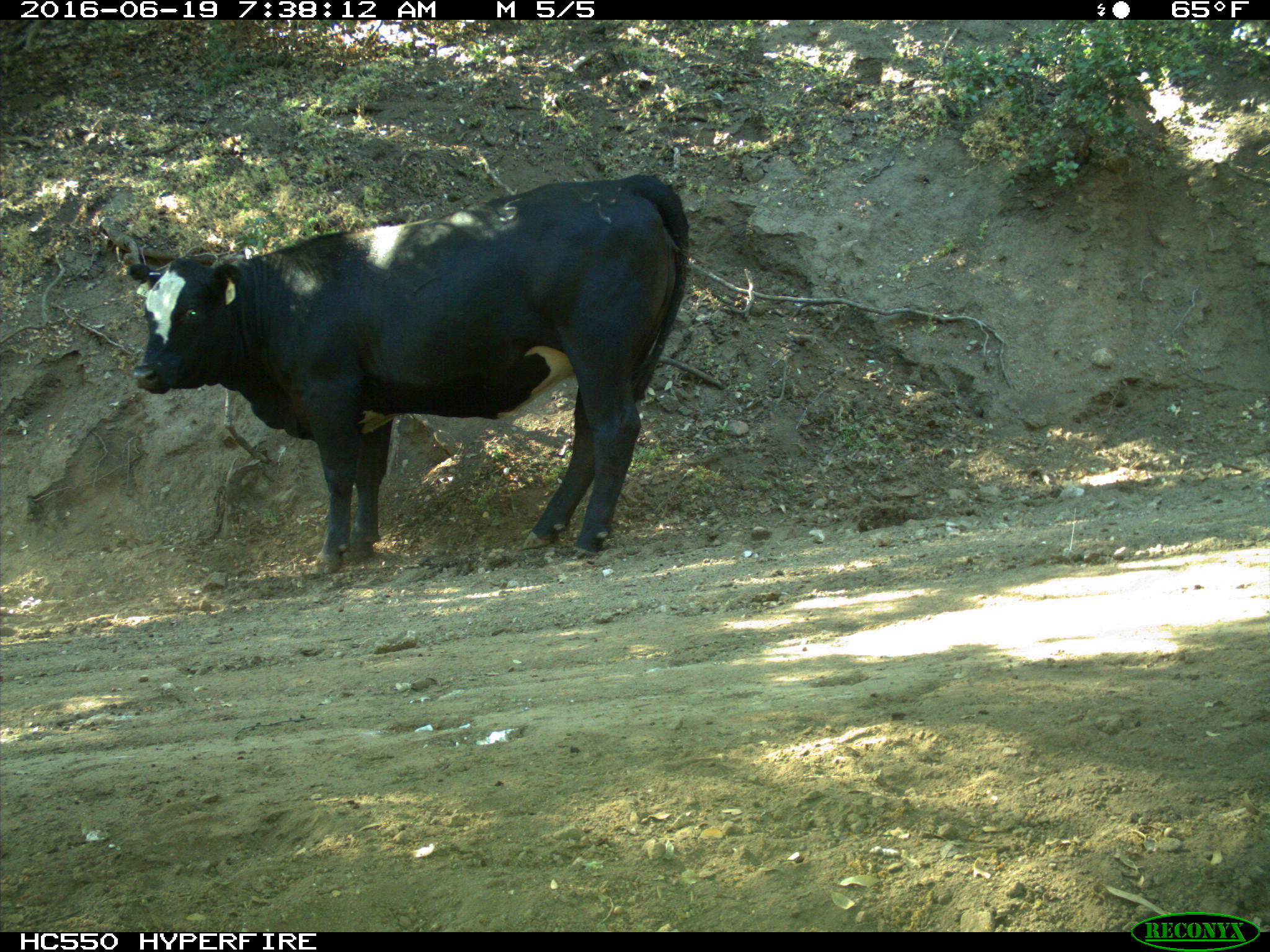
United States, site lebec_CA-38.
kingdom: Animalia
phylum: Chordata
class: Mammalia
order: Artiodactyla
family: Bovidae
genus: Bos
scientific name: Bos taurus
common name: domestic cow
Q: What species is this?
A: Bos taurus (domestic cow).